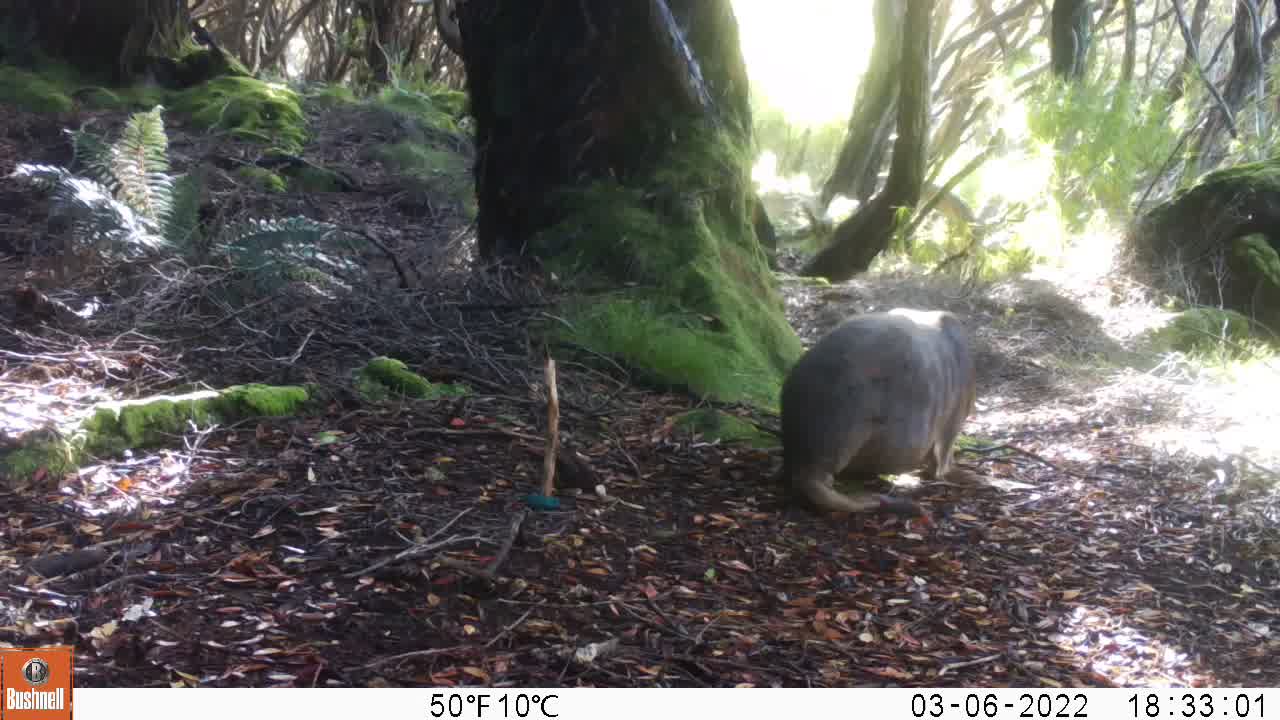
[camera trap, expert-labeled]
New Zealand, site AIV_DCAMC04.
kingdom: Animalia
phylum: Chordata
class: Mammalia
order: Carnivora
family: Otariidae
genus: Phocarctos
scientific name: Phocarctos hookeri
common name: new zealand sea lion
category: sealion